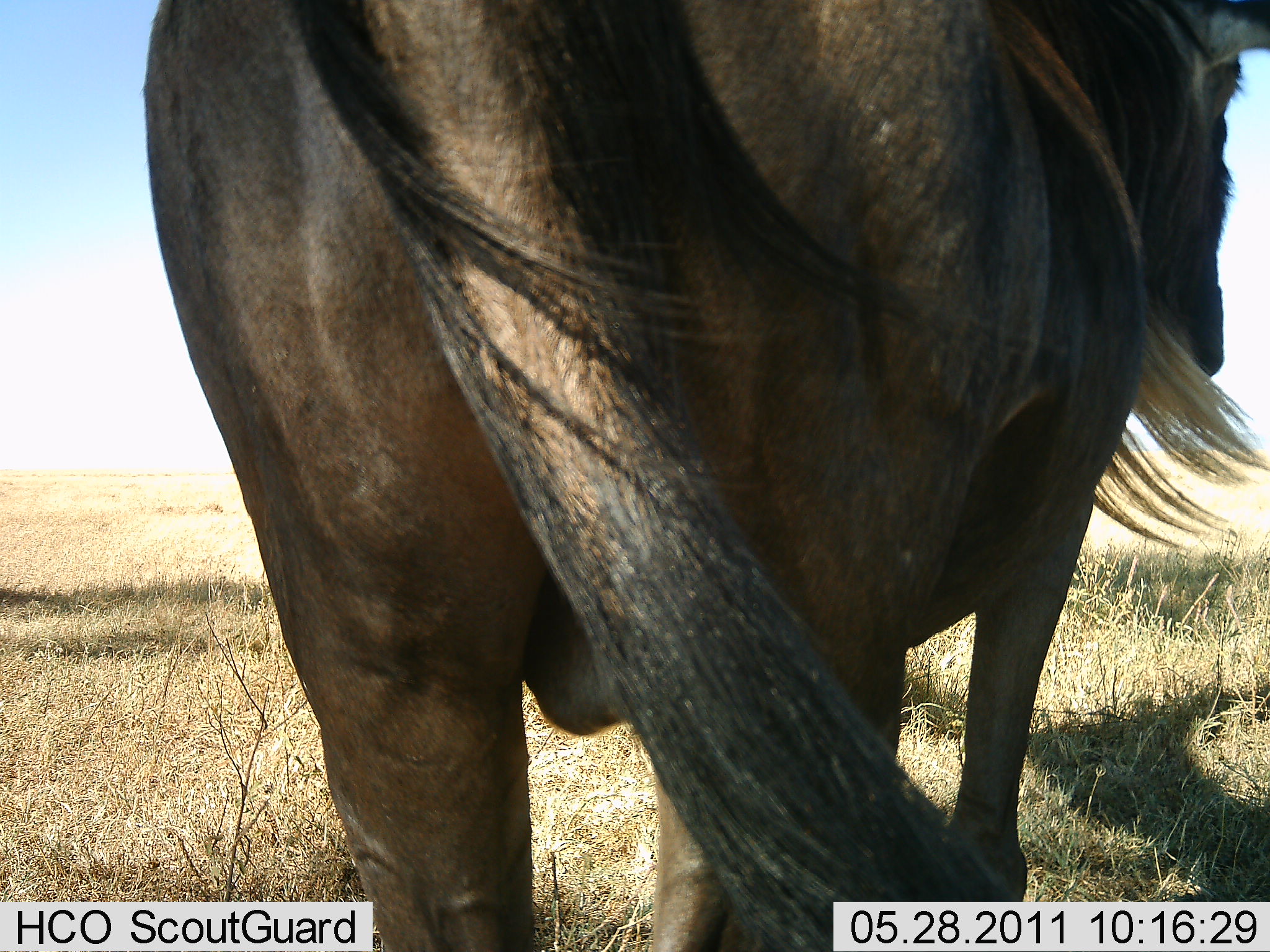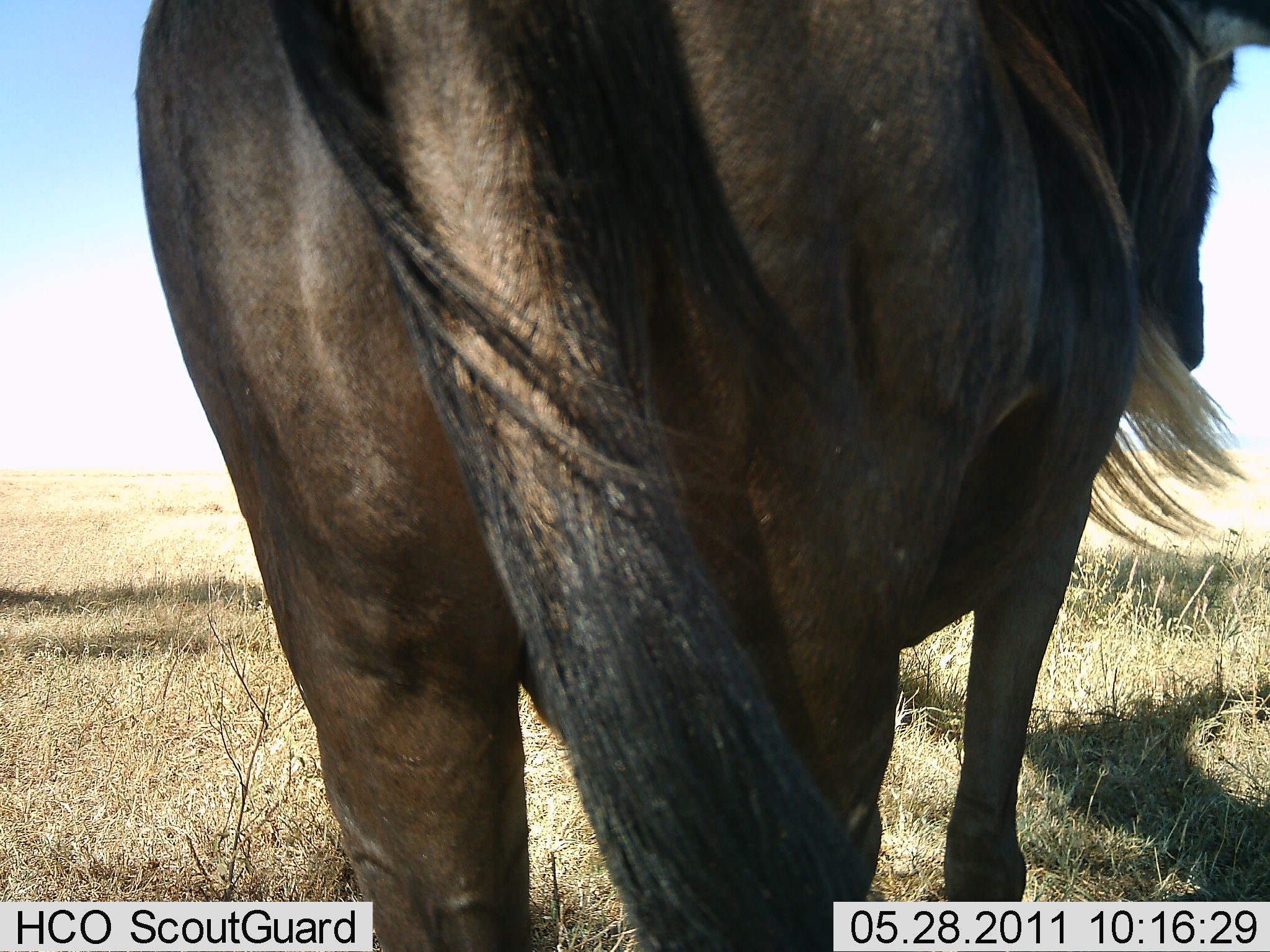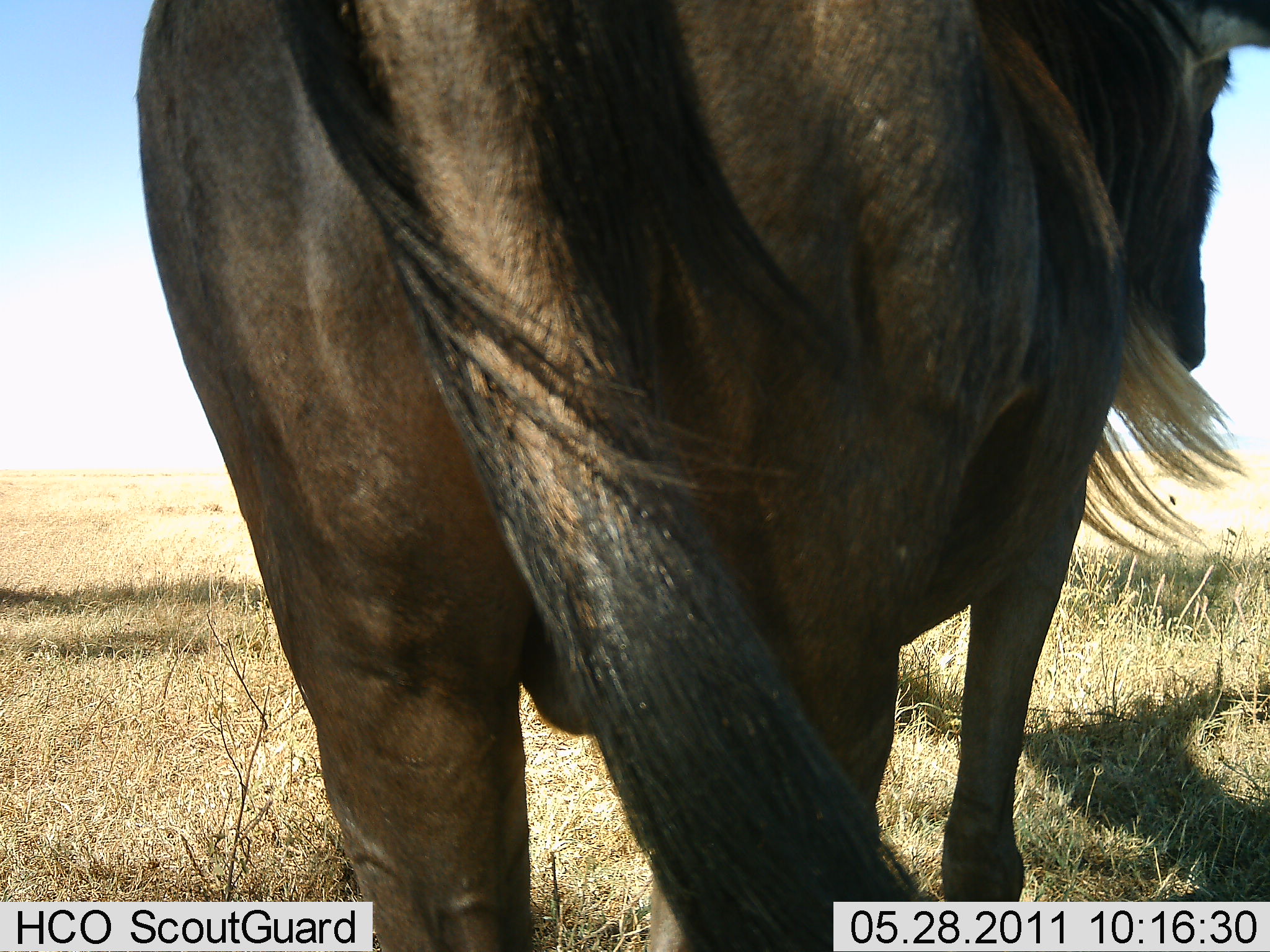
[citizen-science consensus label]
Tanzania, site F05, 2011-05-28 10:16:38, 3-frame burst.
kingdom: Animalia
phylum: Chordata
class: Mammalia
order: Artiodactyla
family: Bovidae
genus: Connochaetes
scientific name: Connochaetes taurinus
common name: blue wildebeest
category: wildebeest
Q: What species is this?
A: Wildebeest (blue wildebeest) (Connochaetes taurinus).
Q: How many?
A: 1.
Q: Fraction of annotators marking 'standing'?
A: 100%.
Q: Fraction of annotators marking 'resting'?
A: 0%.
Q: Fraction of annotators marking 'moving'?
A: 0%.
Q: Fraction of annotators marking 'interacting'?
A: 0%.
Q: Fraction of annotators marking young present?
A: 0%.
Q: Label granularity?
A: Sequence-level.